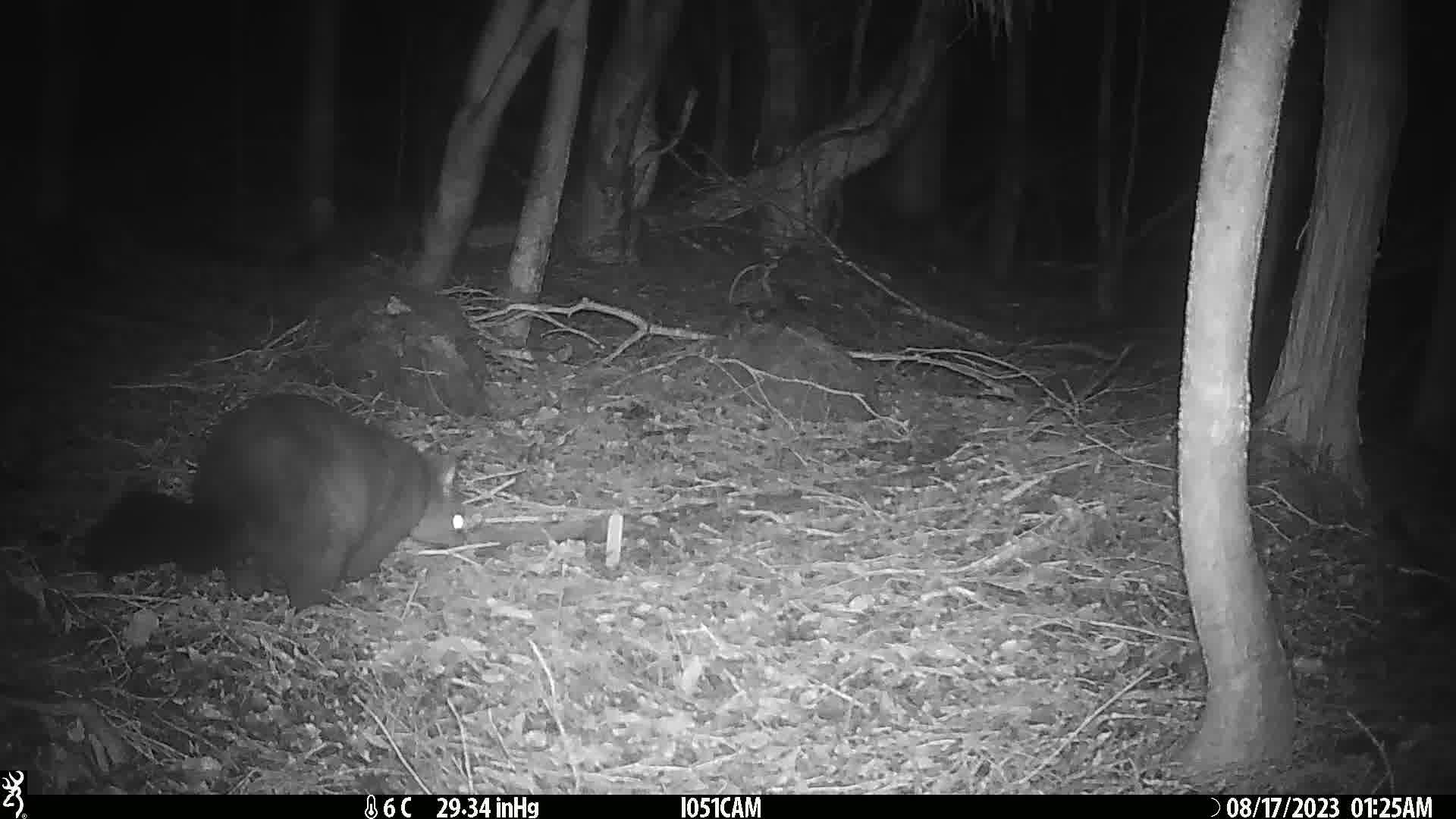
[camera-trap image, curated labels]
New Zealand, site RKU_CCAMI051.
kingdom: Animalia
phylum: Chordata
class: Mammalia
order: Diprotodontia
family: Phalangeridae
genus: Trichosurus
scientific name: Trichosurus vulpecula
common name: common brushtail possum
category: possum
Possum (common brushtail possum) (Trichosurus vulpecula).